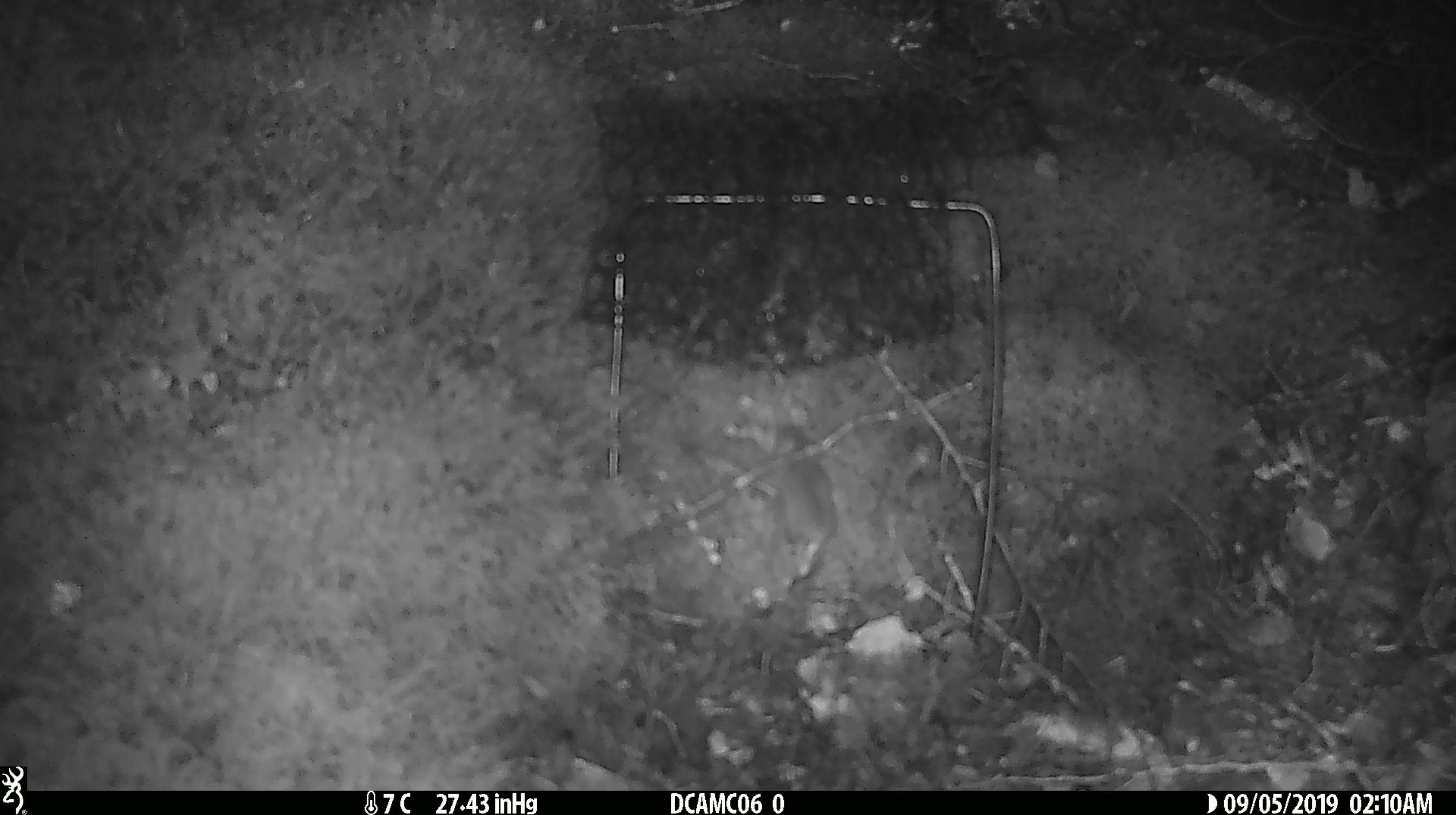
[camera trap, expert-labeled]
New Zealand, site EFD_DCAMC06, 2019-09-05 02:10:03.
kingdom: Animalia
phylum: Chordata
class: Mammalia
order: Rodentia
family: Muridae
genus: Mus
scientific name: Mus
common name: mouse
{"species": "mouse (Mus)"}